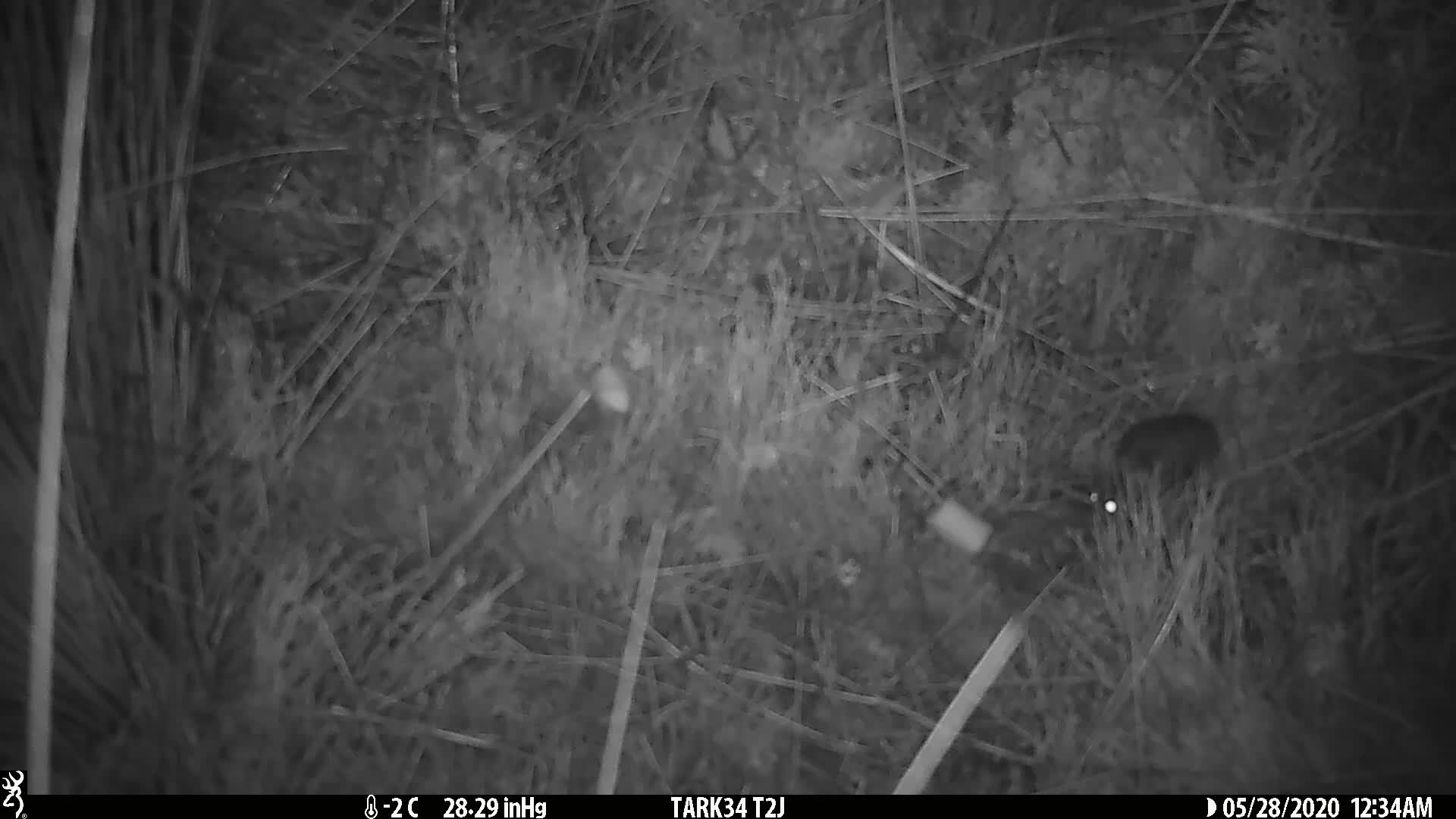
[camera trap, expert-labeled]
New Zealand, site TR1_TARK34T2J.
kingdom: Animalia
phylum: Chordata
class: Mammalia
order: Rodentia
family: Muridae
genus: Mus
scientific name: Mus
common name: mouse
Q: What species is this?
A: Mouse (Mus).